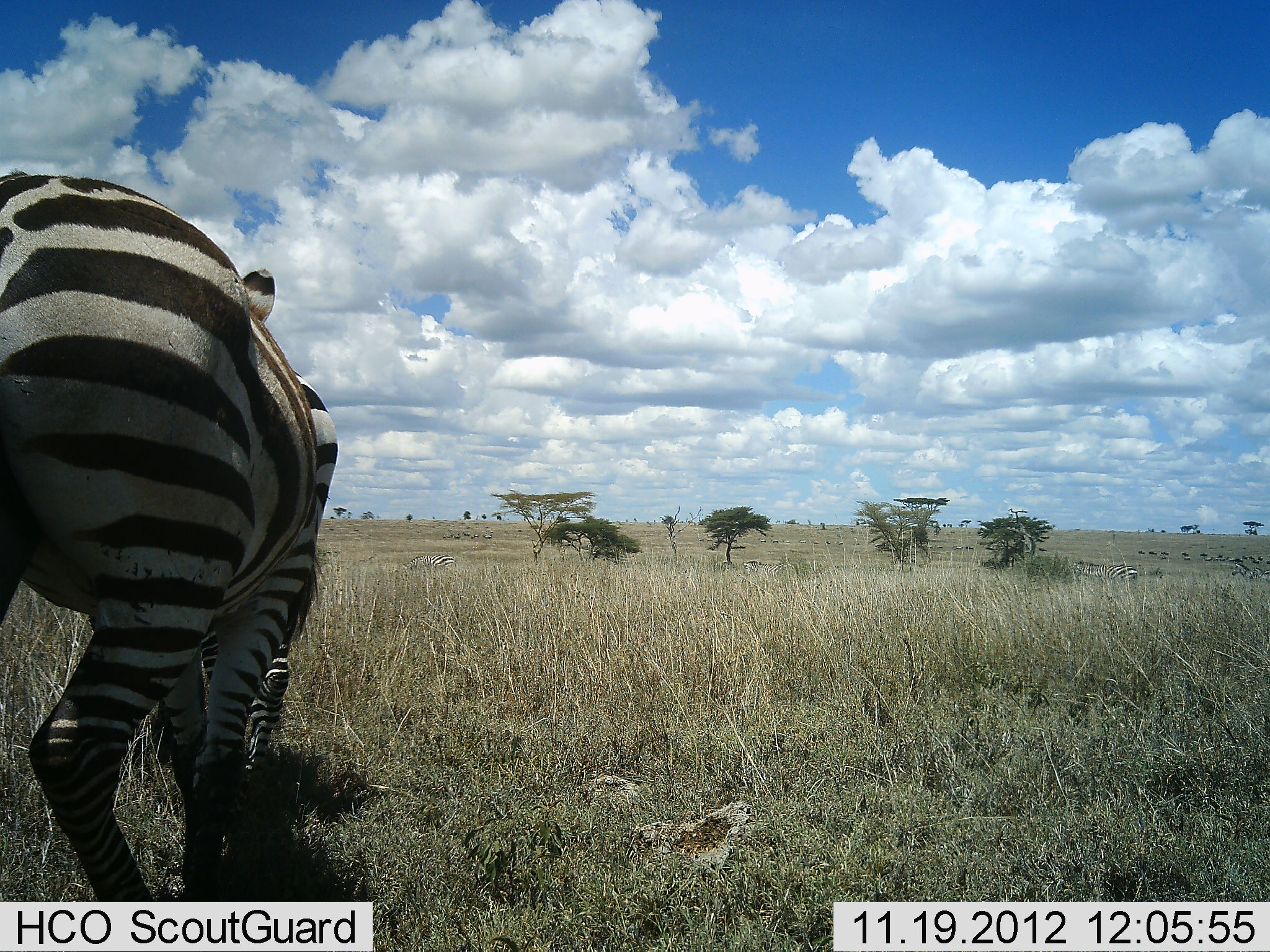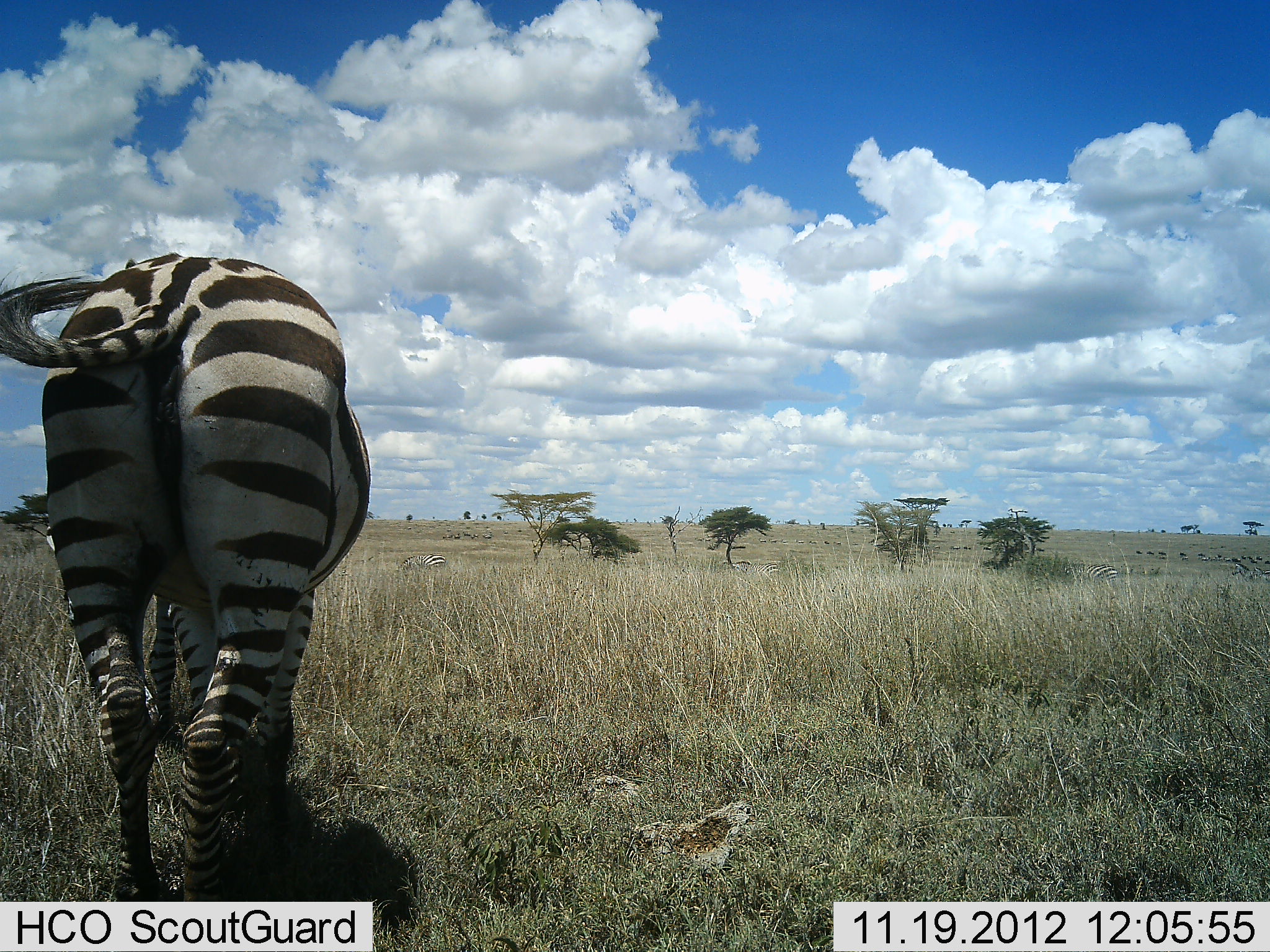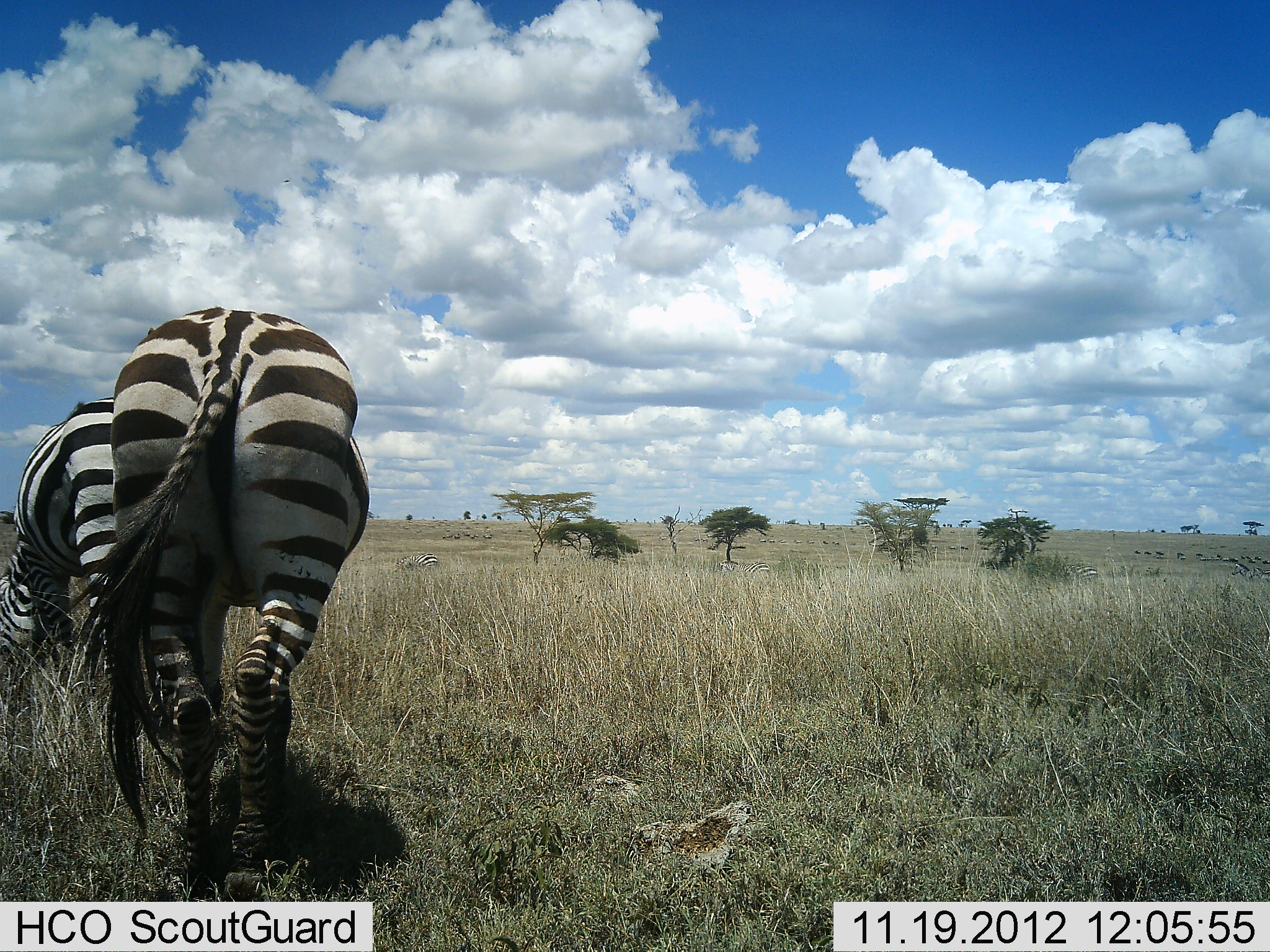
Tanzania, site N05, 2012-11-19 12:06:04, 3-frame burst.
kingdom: Animalia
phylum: Chordata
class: Mammalia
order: Perissodactyla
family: Equidae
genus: Equus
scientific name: Equus quagga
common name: plains zebra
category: zebra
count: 2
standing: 10%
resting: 0%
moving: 50%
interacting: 0%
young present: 0%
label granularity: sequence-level